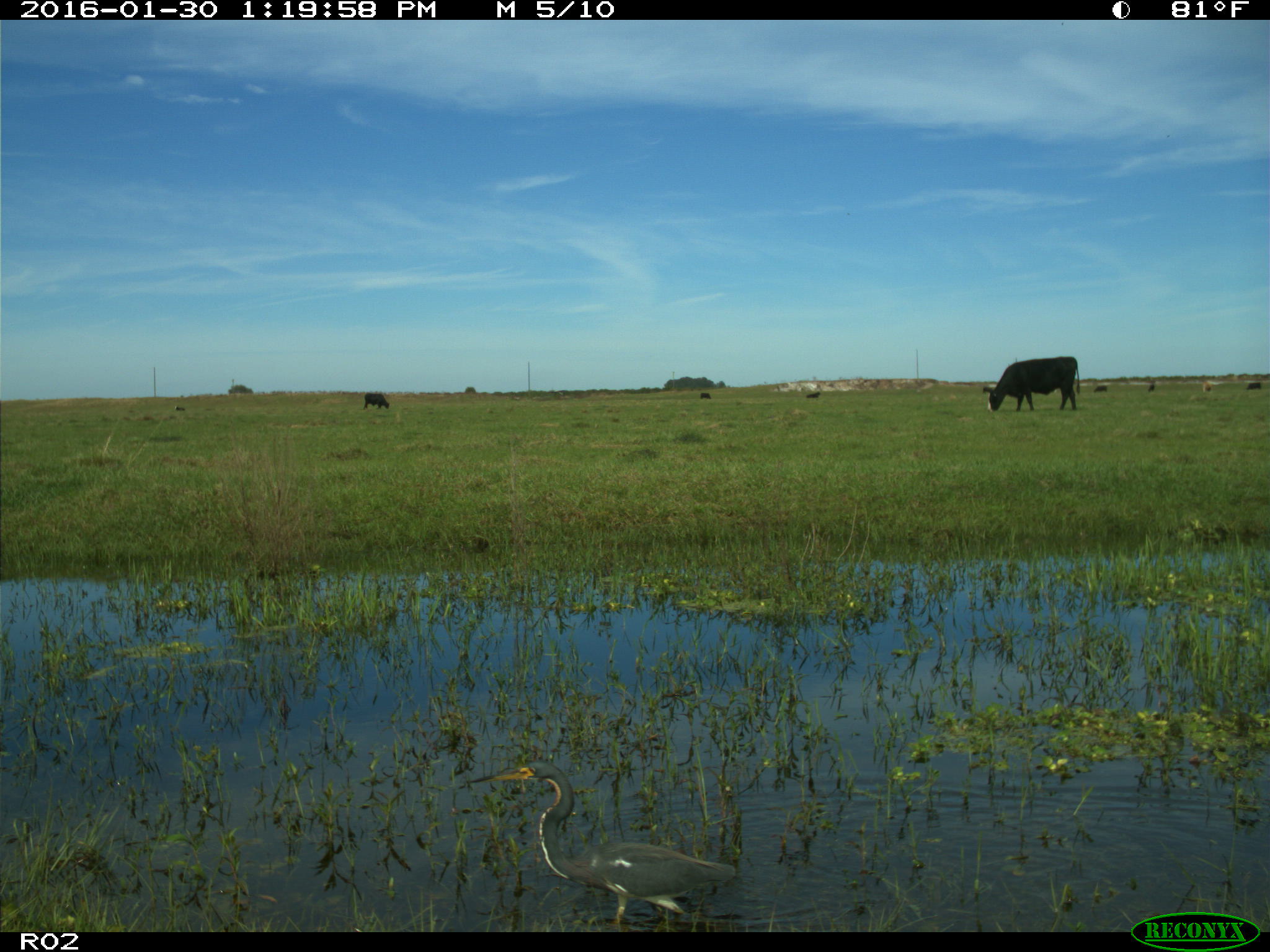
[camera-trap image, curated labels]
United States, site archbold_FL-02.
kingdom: Animalia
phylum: Chordata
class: Mammalia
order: Artiodactyla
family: Bovidae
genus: Bos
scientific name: Bos taurus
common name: domestic cow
Bos taurus (domestic cow).